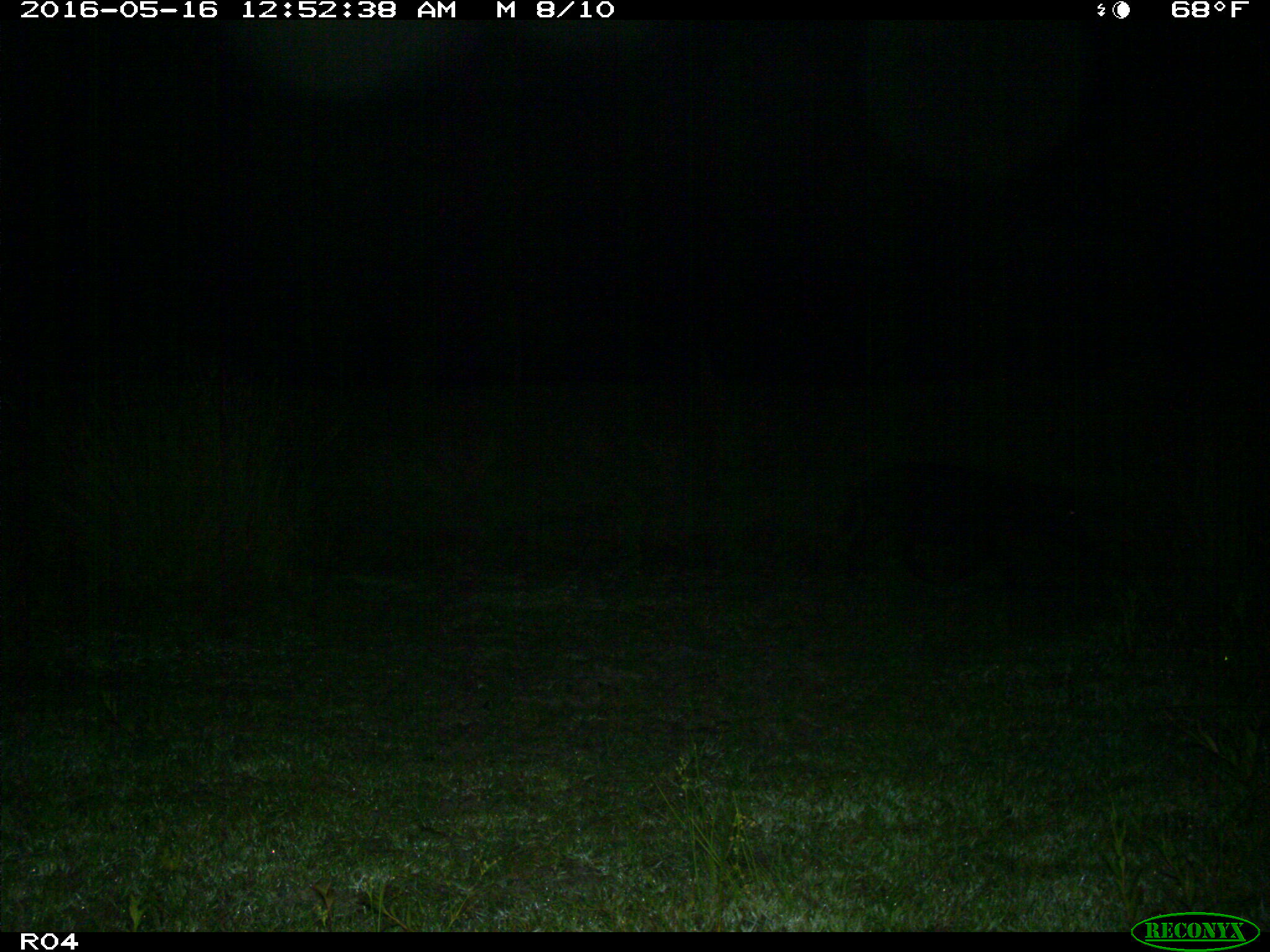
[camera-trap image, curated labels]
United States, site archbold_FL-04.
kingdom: Animalia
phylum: Chordata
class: Mammalia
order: Artiodactyla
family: Suidae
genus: Sus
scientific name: Sus scrofa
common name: wild boar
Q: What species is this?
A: Sus scrofa (wild boar).